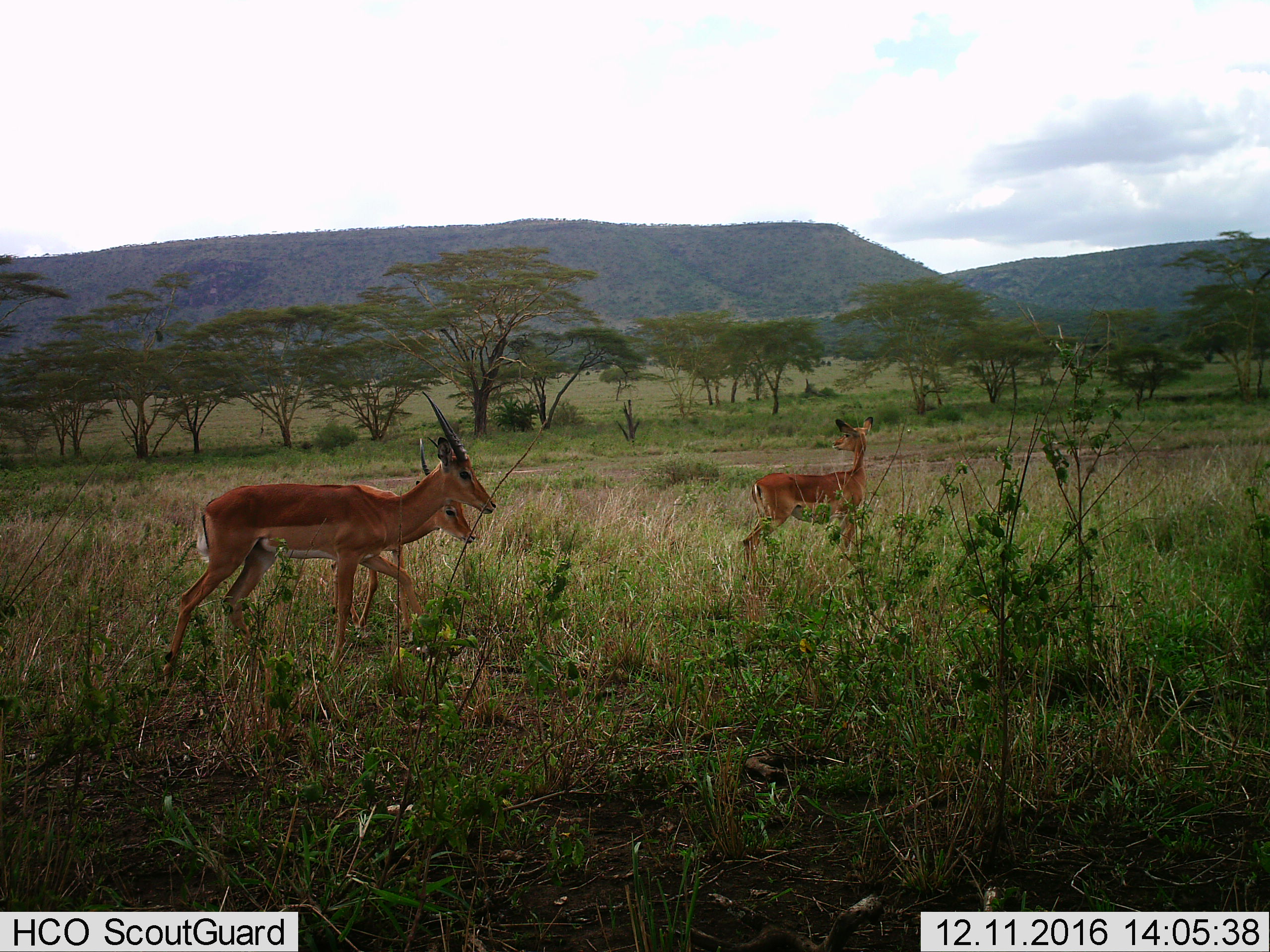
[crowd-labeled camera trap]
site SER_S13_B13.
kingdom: Animalia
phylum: Chordata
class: Mammalia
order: Artiodactyla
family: Bovidae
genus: Aepyceros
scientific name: Aepyceros melampus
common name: impala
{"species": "impala (Aepyceros melampus)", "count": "3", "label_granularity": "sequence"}